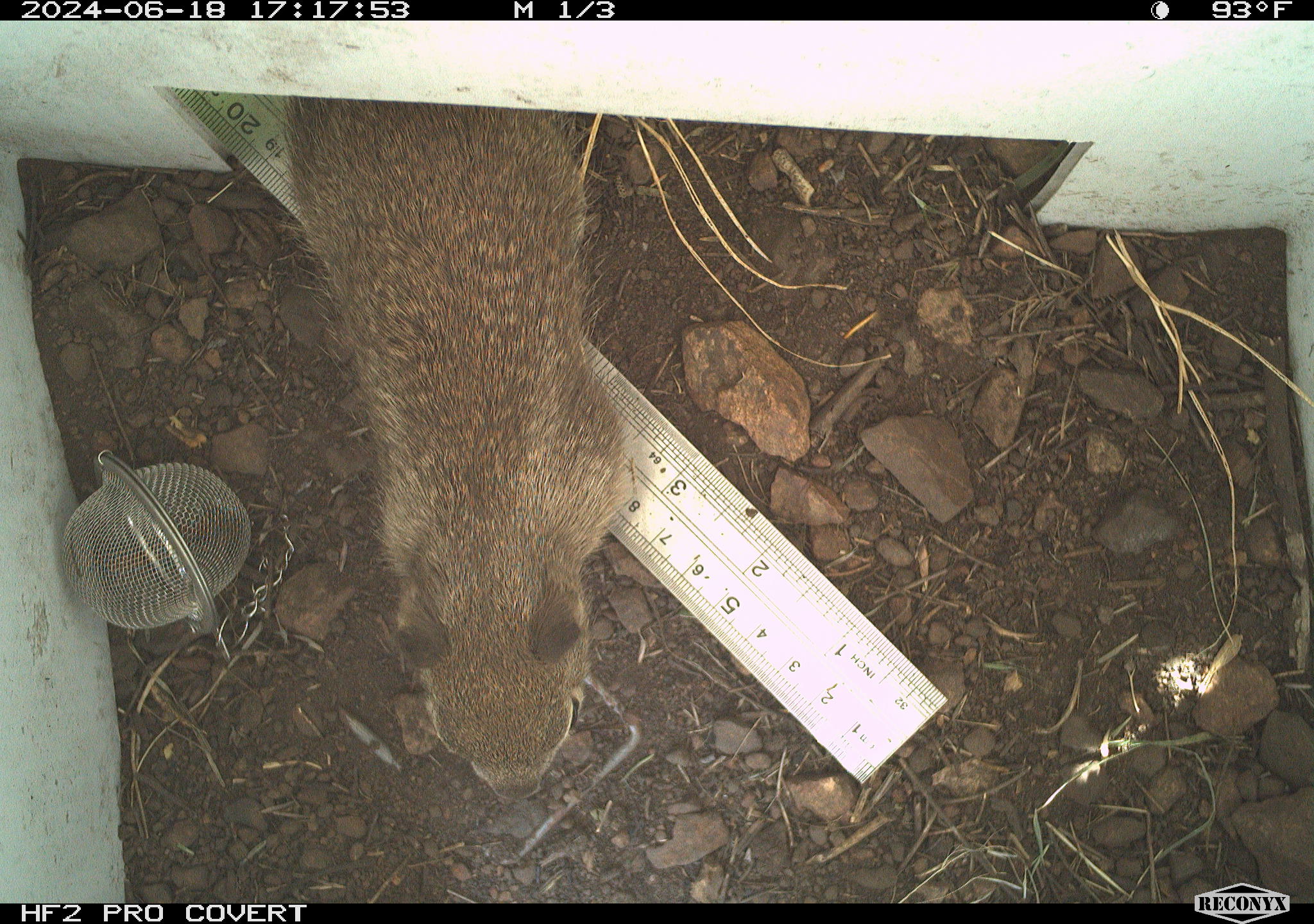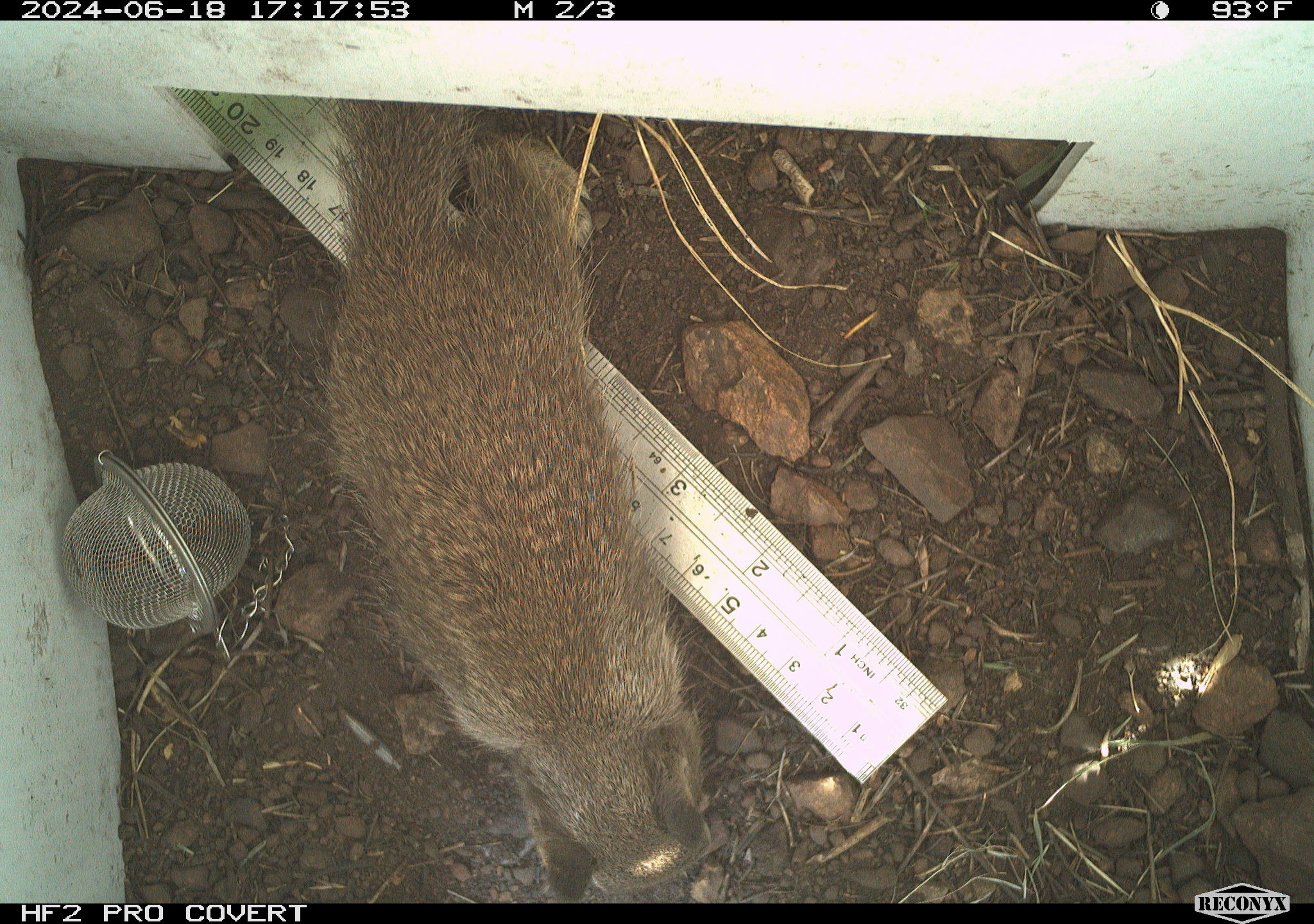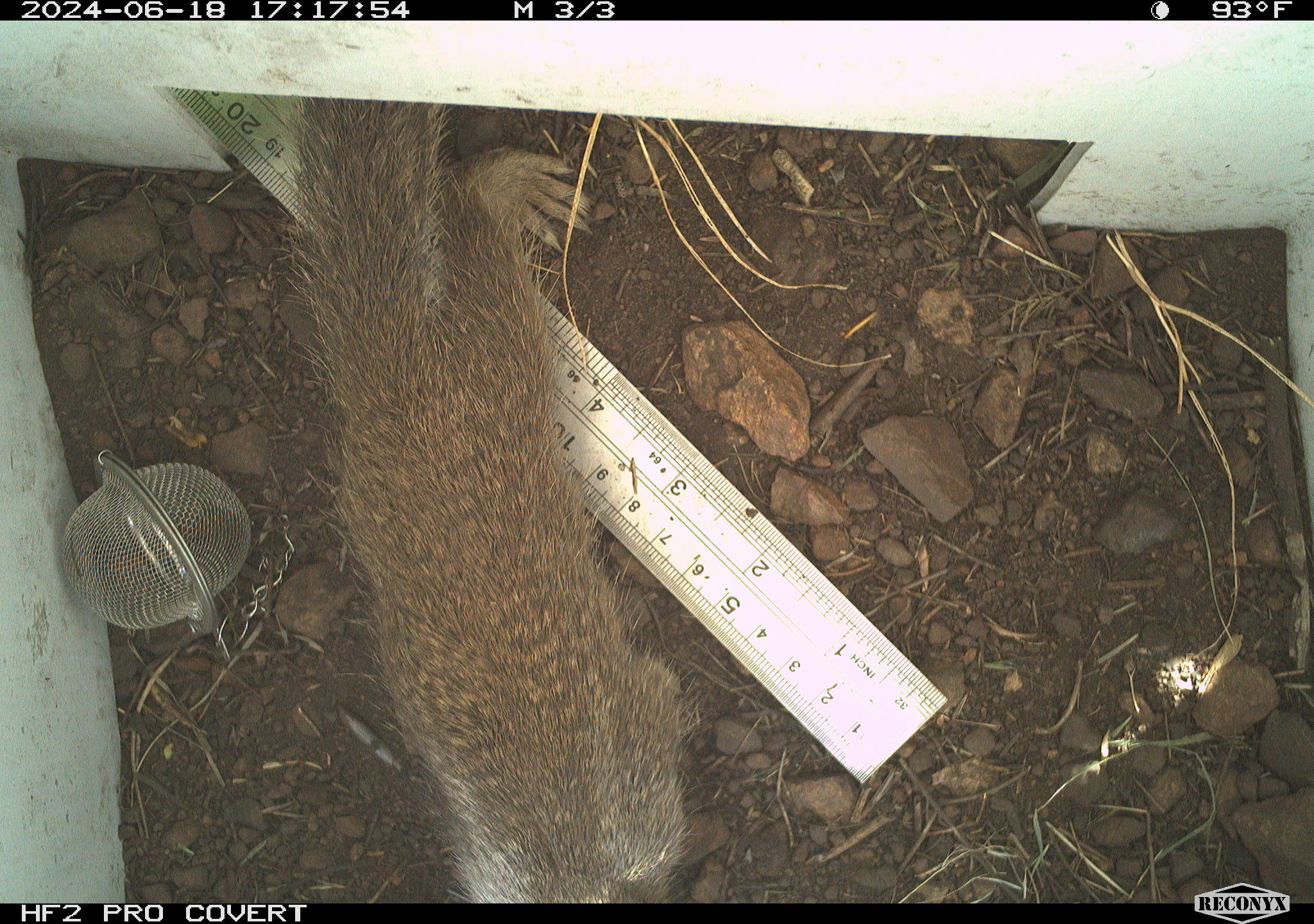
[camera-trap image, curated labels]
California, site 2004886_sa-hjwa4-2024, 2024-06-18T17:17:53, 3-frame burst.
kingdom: Animalia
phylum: Chordata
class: Mammalia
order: Rodentia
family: Sciuridae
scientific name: Sciuridae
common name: squirrels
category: sciuridae family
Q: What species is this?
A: Sciuridae family (squirrels) (Sciuridae).